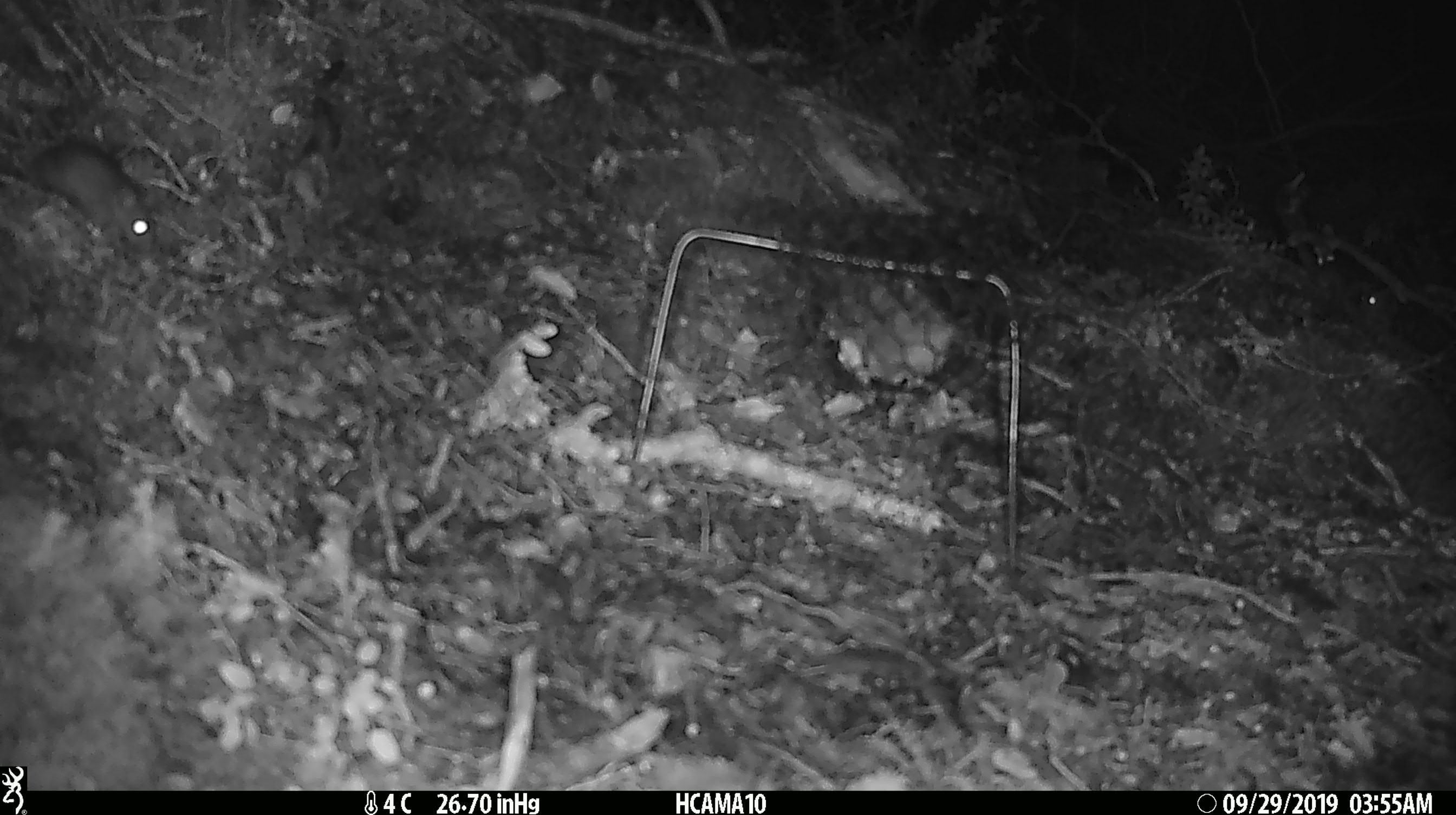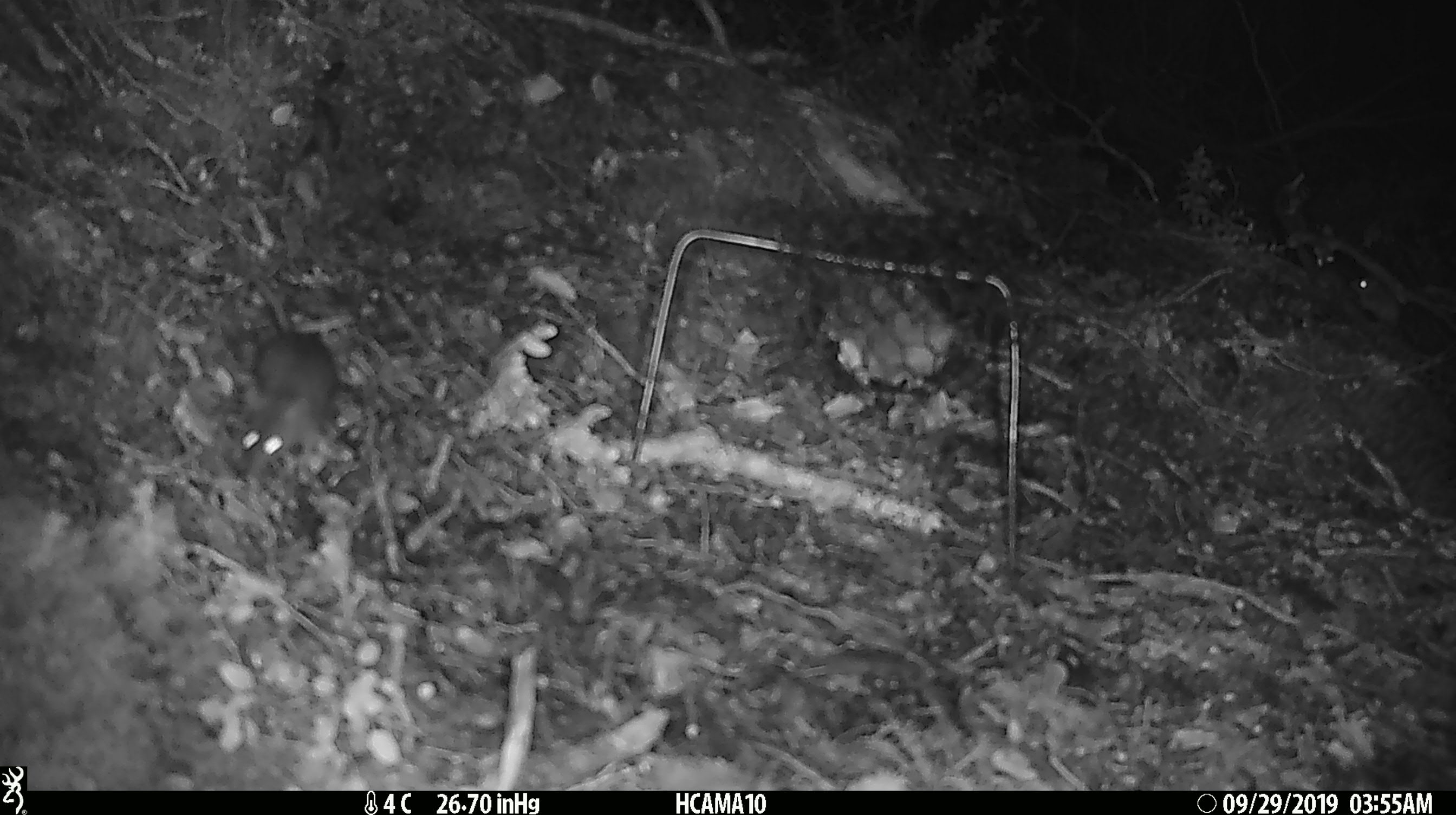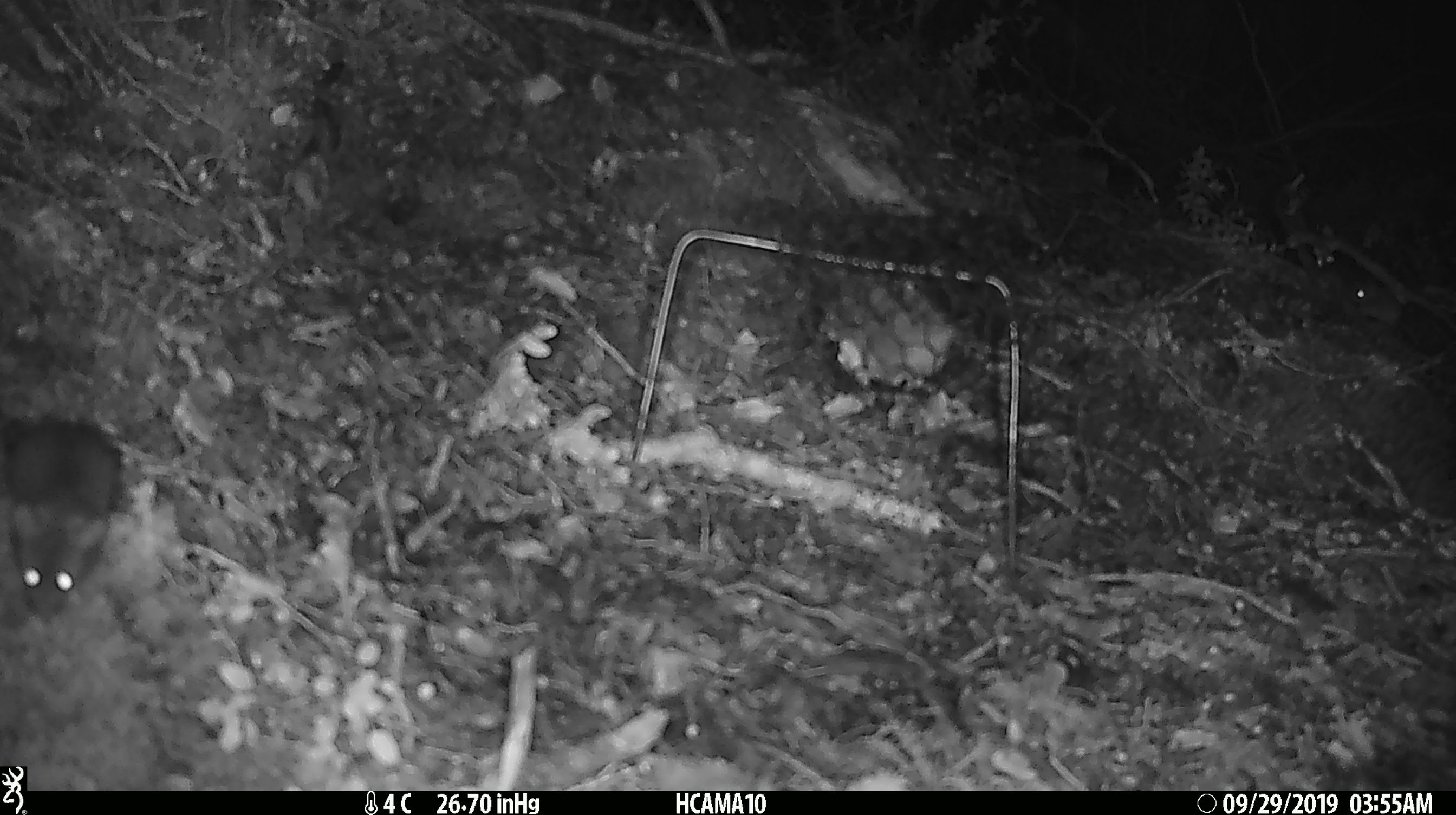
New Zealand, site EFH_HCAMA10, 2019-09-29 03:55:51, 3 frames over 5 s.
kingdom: Animalia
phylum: Chordata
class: Mammalia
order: Rodentia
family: Muridae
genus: Mus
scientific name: Mus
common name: mouse